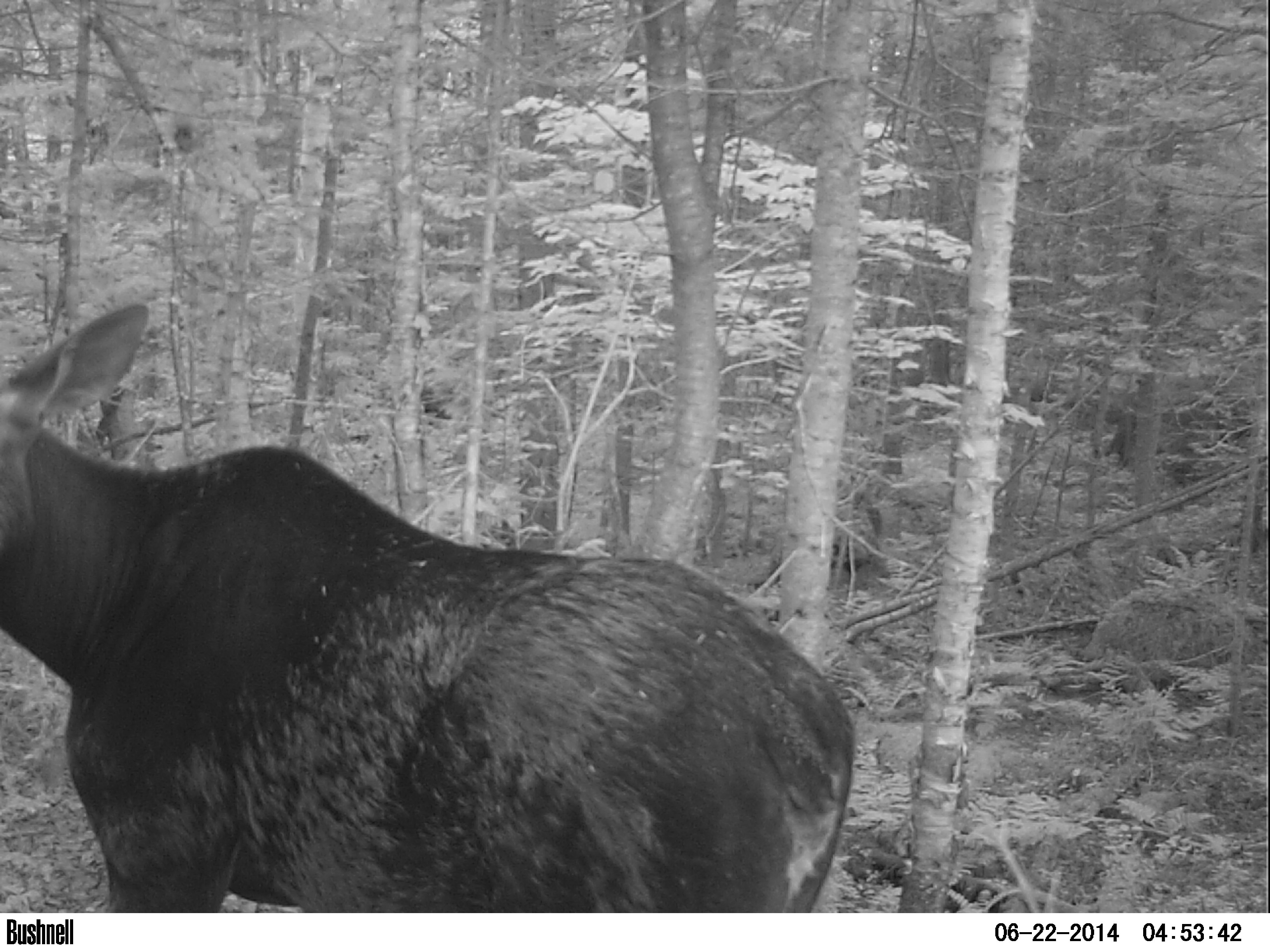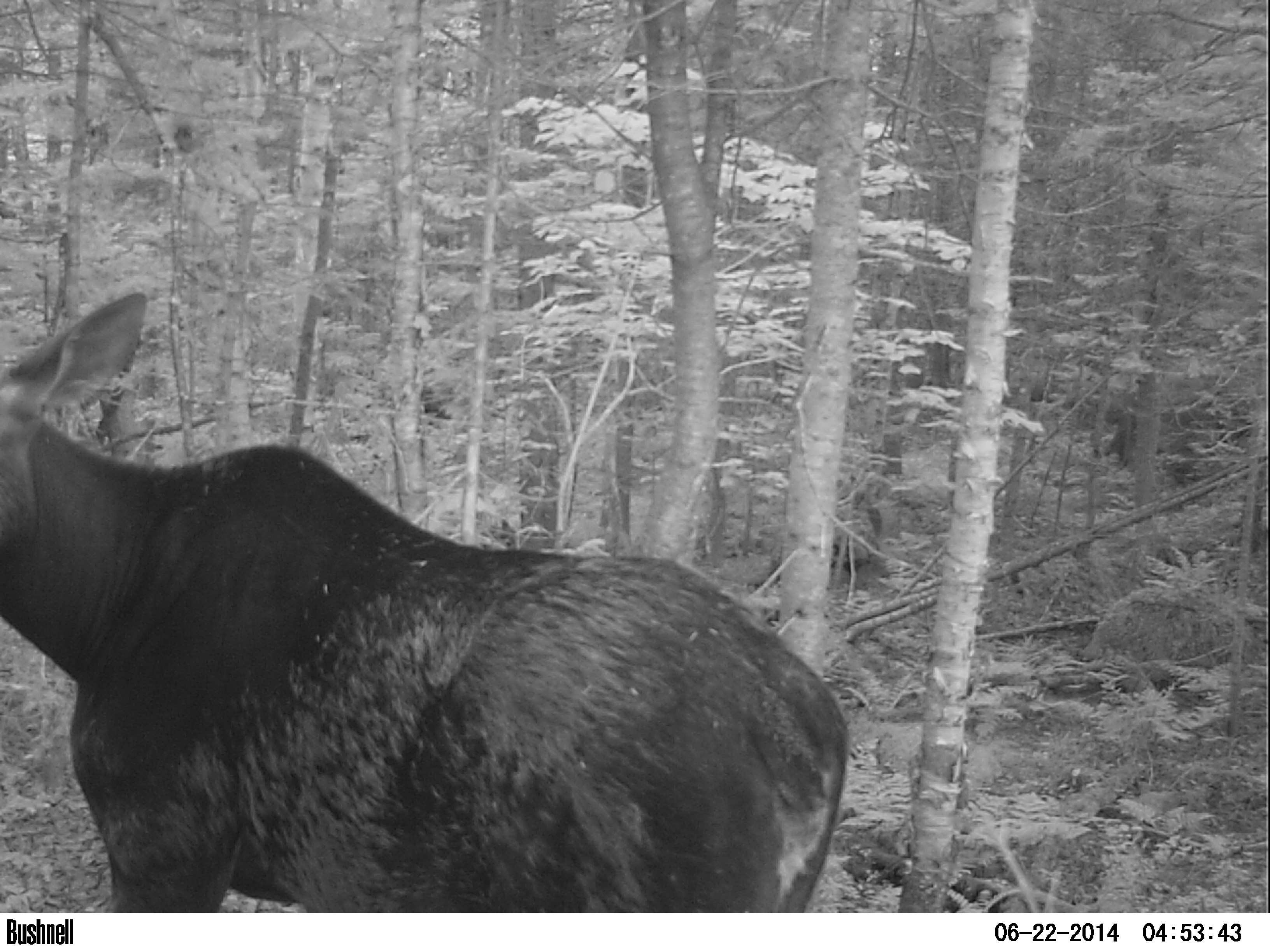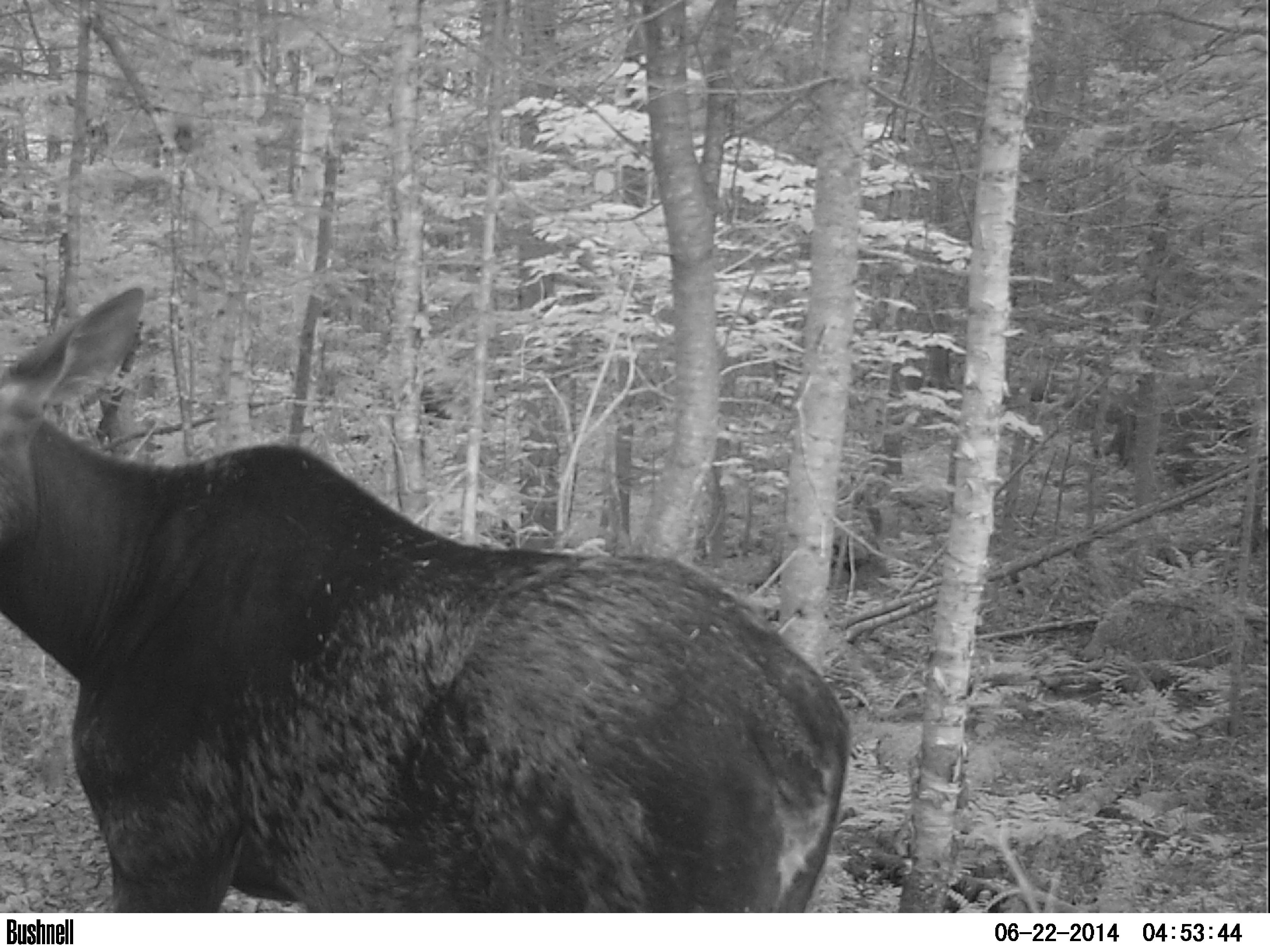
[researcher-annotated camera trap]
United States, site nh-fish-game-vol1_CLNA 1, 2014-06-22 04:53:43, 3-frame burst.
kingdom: Animalia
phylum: Chordata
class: Mammalia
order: Artiodactyla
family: Cervidae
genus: Alces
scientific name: Alces alces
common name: moose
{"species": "moose (Alces alces)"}